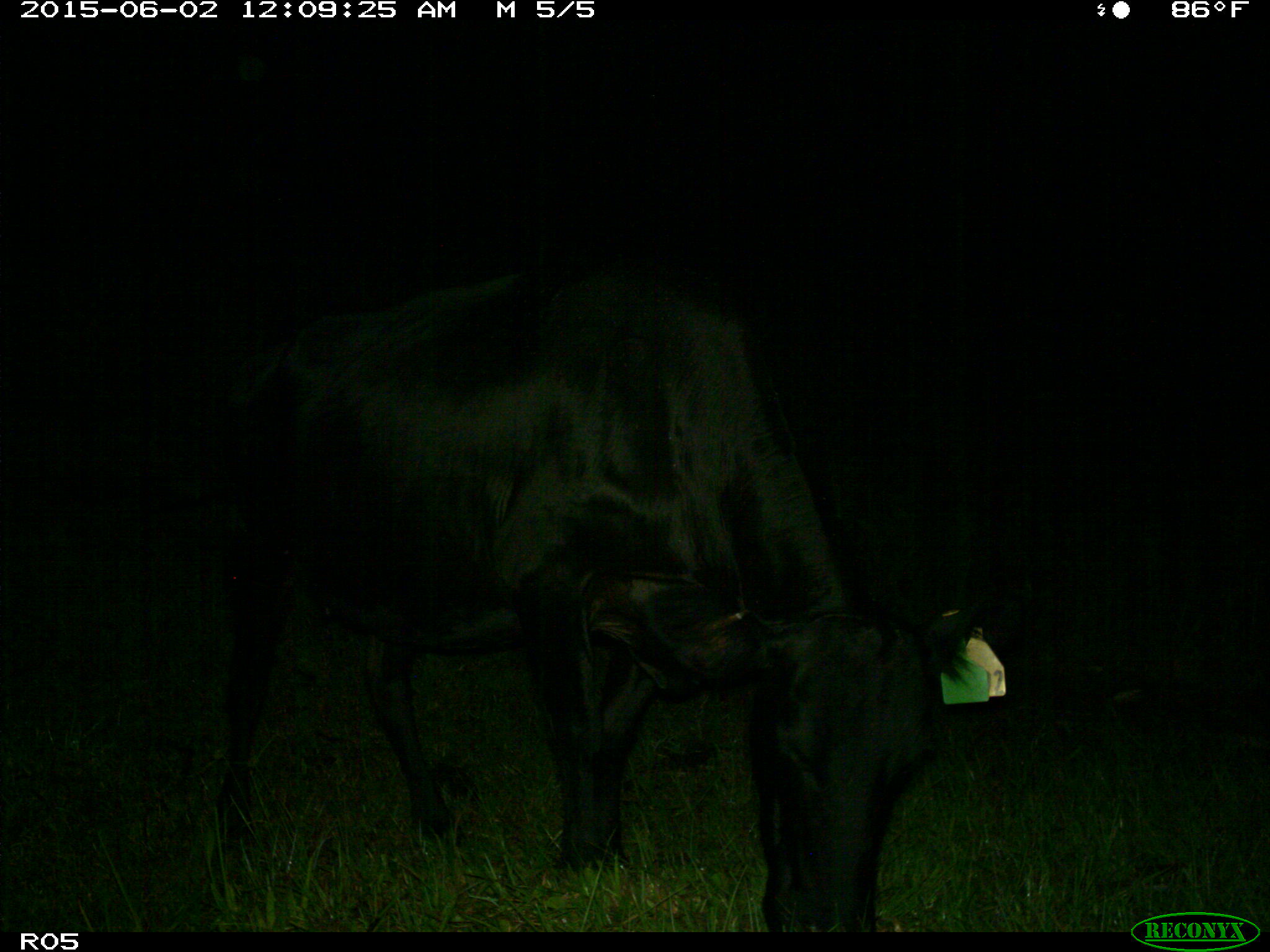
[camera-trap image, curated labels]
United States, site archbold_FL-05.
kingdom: Animalia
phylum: Chordata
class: Mammalia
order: Artiodactyla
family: Bovidae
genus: Bos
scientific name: Bos taurus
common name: domestic cow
Bos taurus (domestic cow).